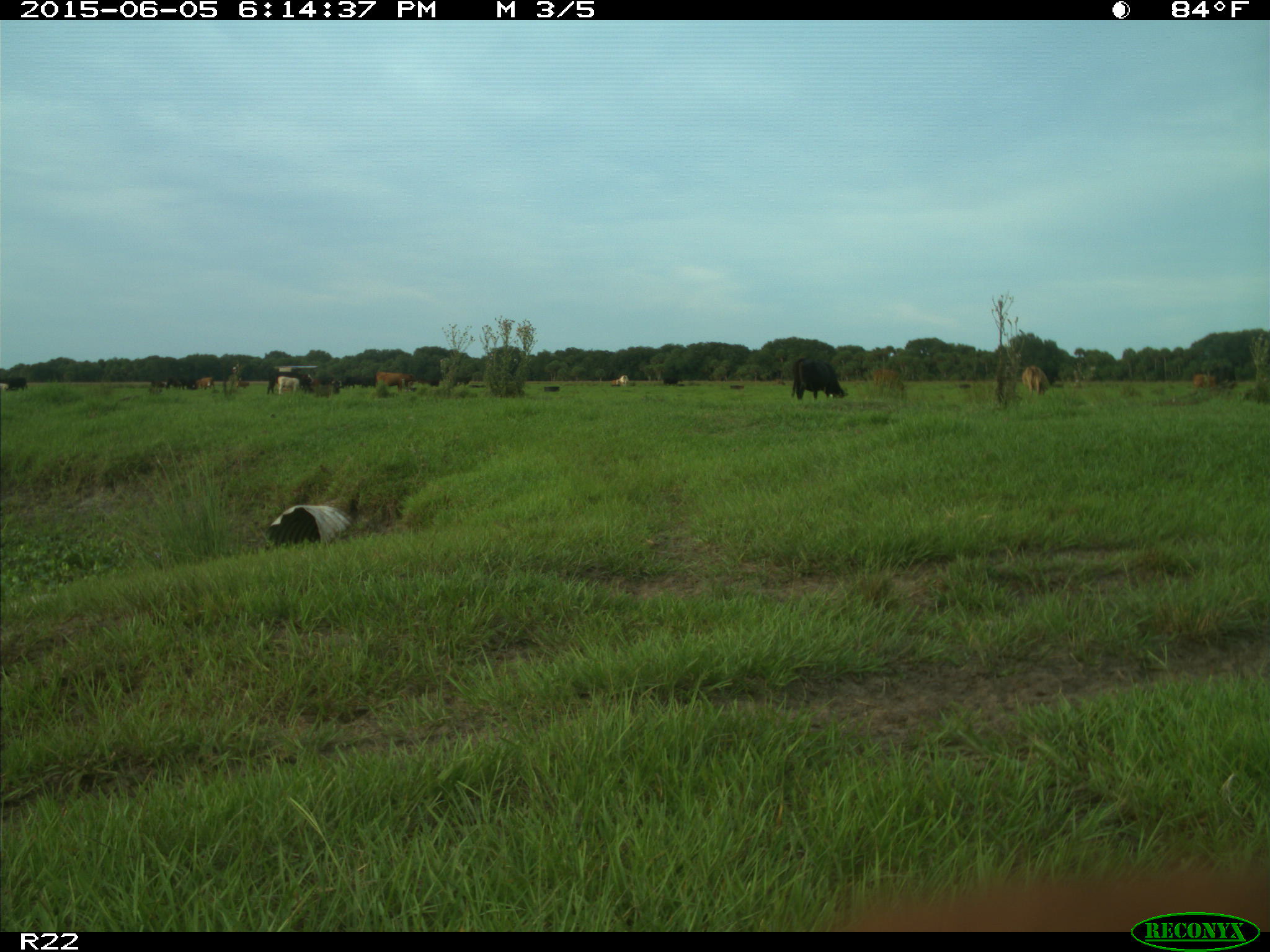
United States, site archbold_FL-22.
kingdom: Animalia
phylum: Chordata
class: Mammalia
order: Artiodactyla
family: Bovidae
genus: Bos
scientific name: Bos taurus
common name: domestic cow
Bos taurus (domestic cow).